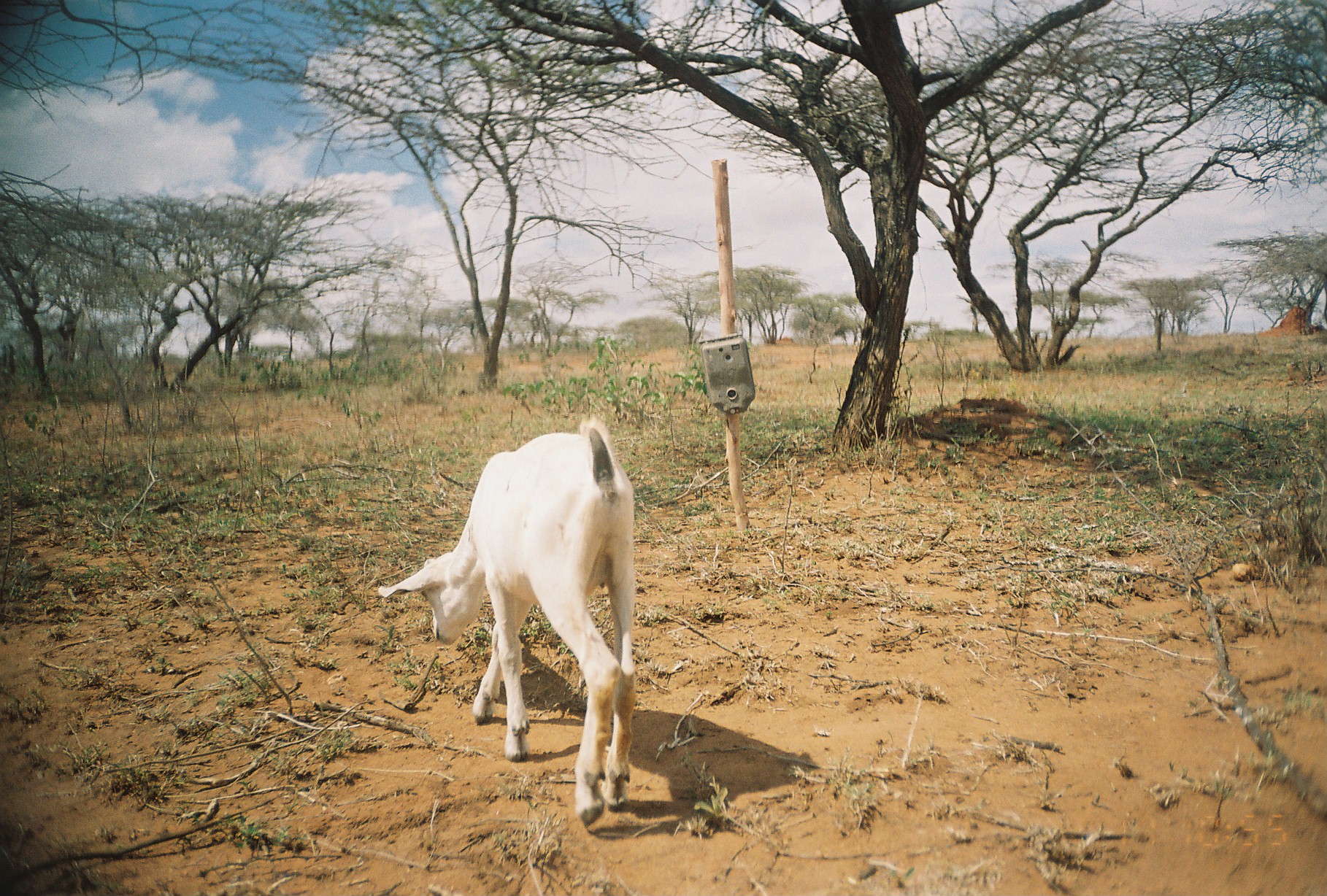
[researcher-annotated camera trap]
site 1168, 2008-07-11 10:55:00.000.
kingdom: Animalia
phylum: Chordata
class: Mammalia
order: Artiodactyla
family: Bovidae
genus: Capra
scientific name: Capra aegagrus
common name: wild goat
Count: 1.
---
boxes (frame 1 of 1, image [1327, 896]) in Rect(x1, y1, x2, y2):
capra aegagrus: Rect(376, 411, 637, 821)